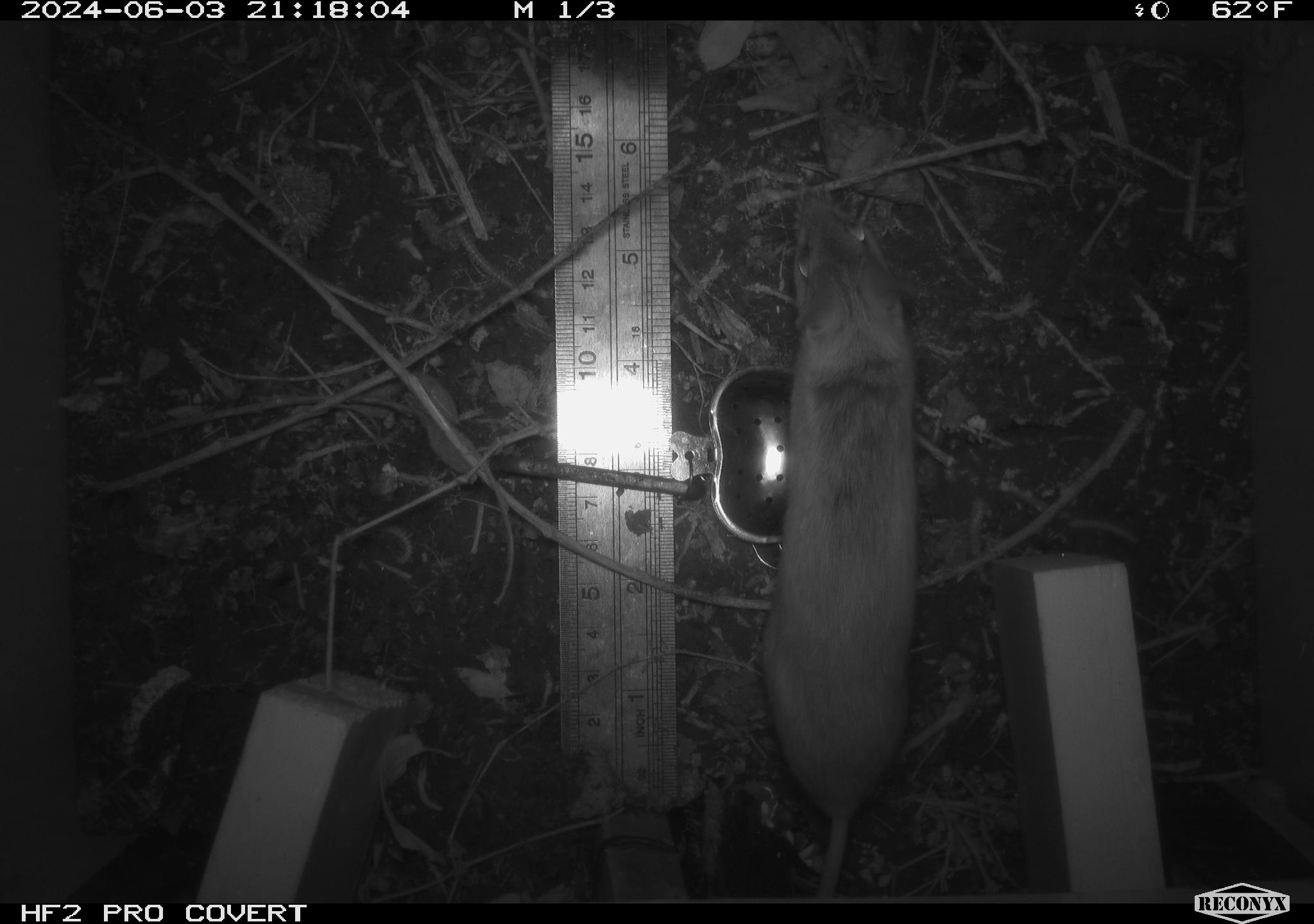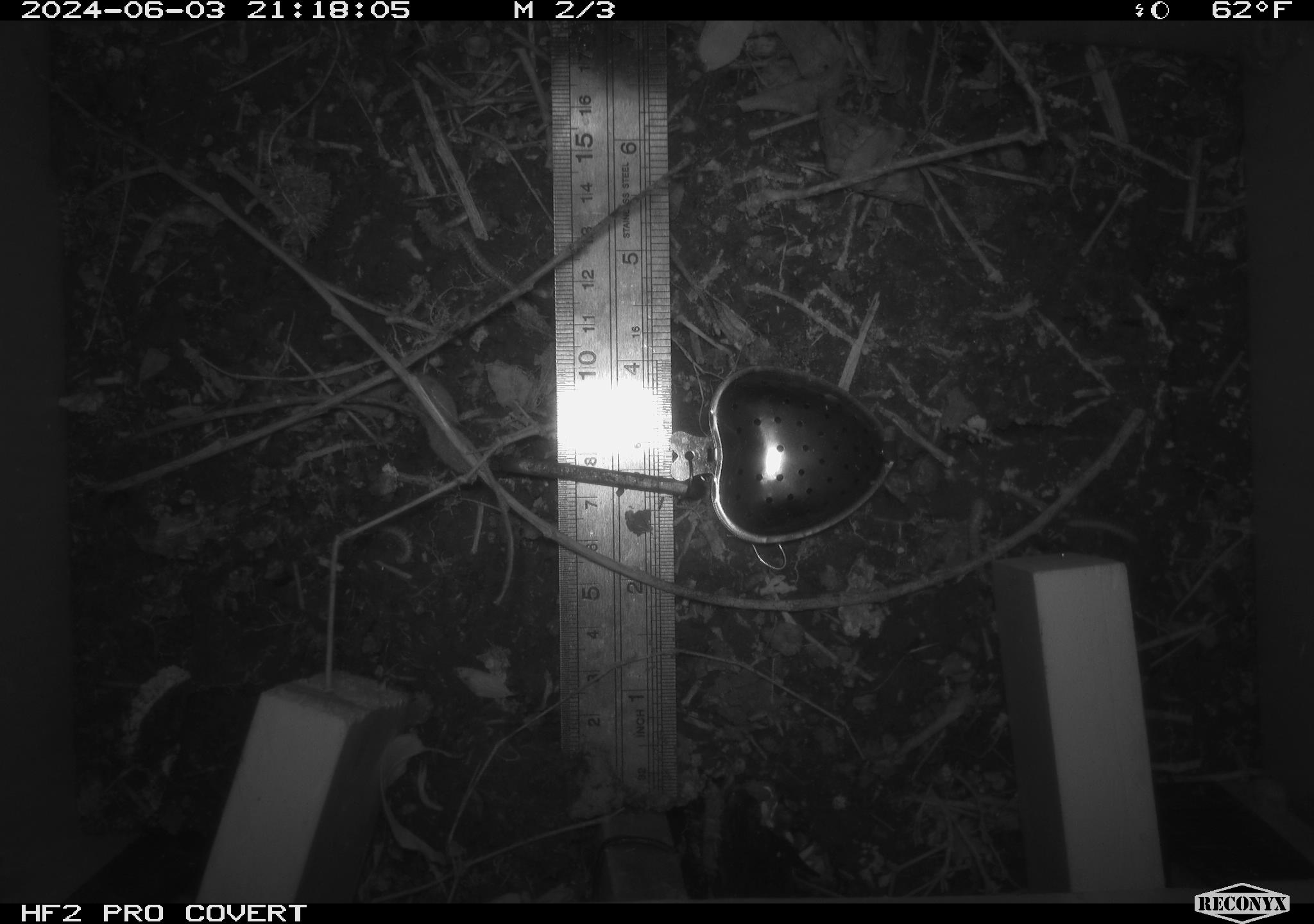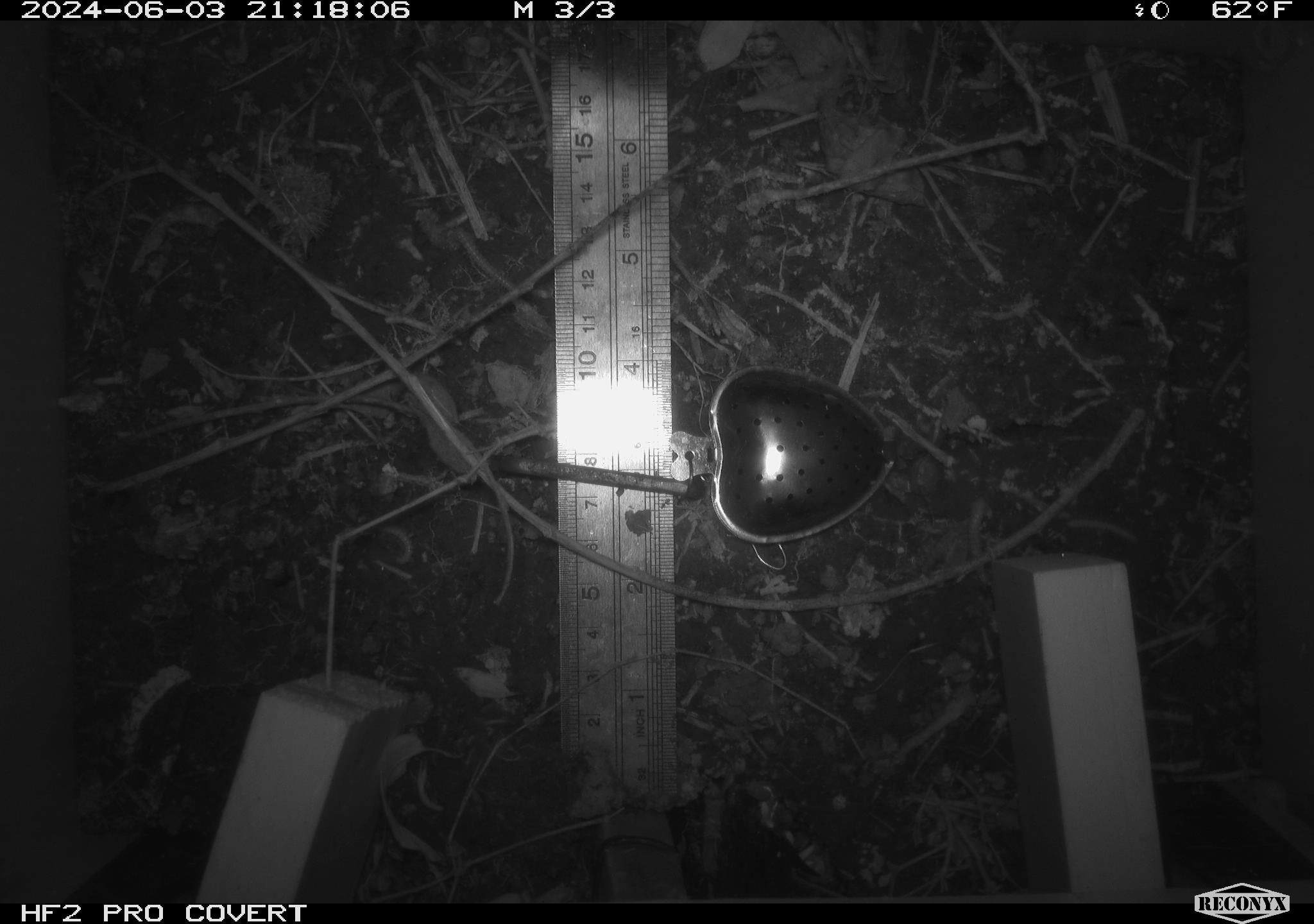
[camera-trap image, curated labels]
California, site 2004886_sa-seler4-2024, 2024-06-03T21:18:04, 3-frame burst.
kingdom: Animalia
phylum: Chordata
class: Mammalia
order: Rodentia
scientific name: Rodentia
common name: mouse species